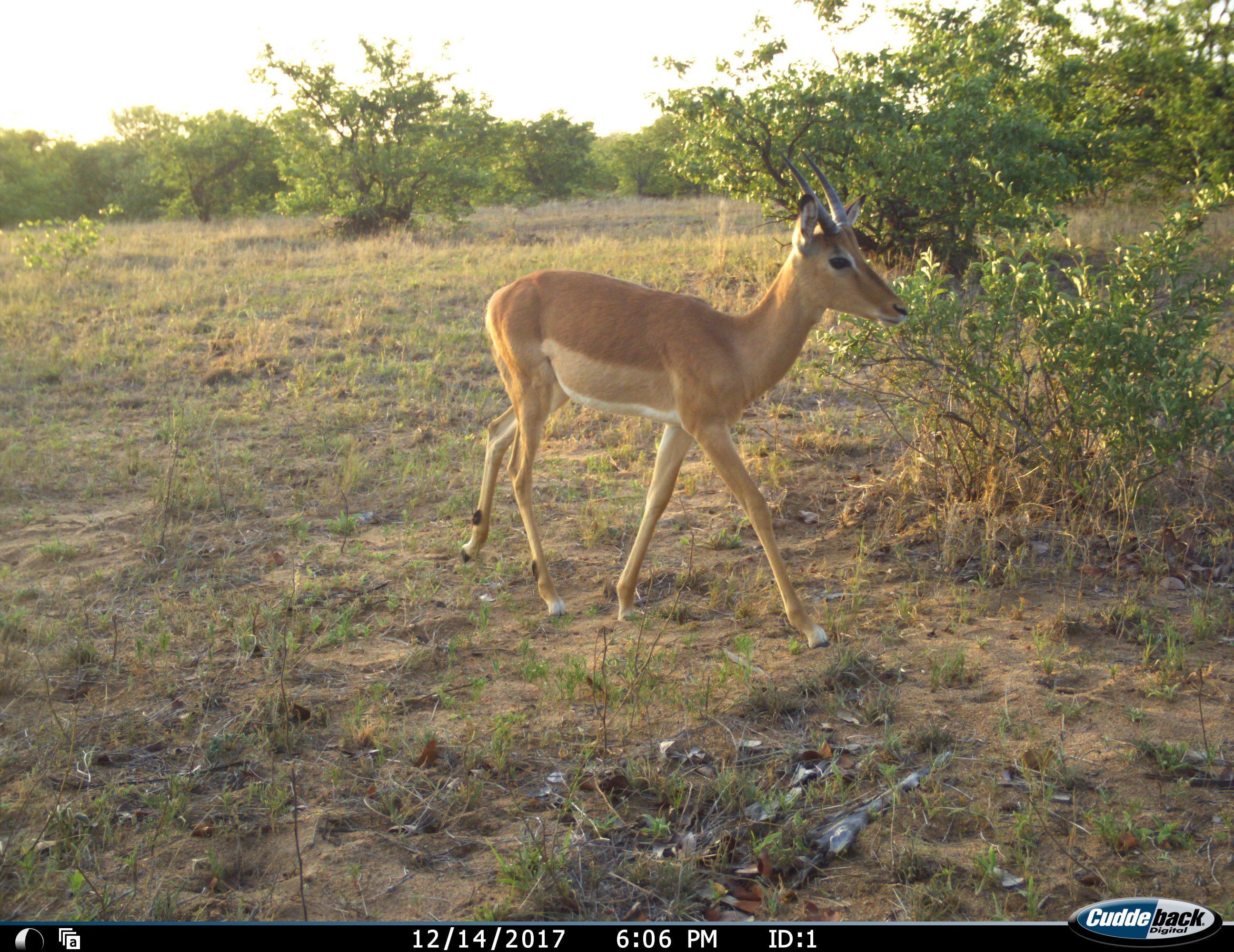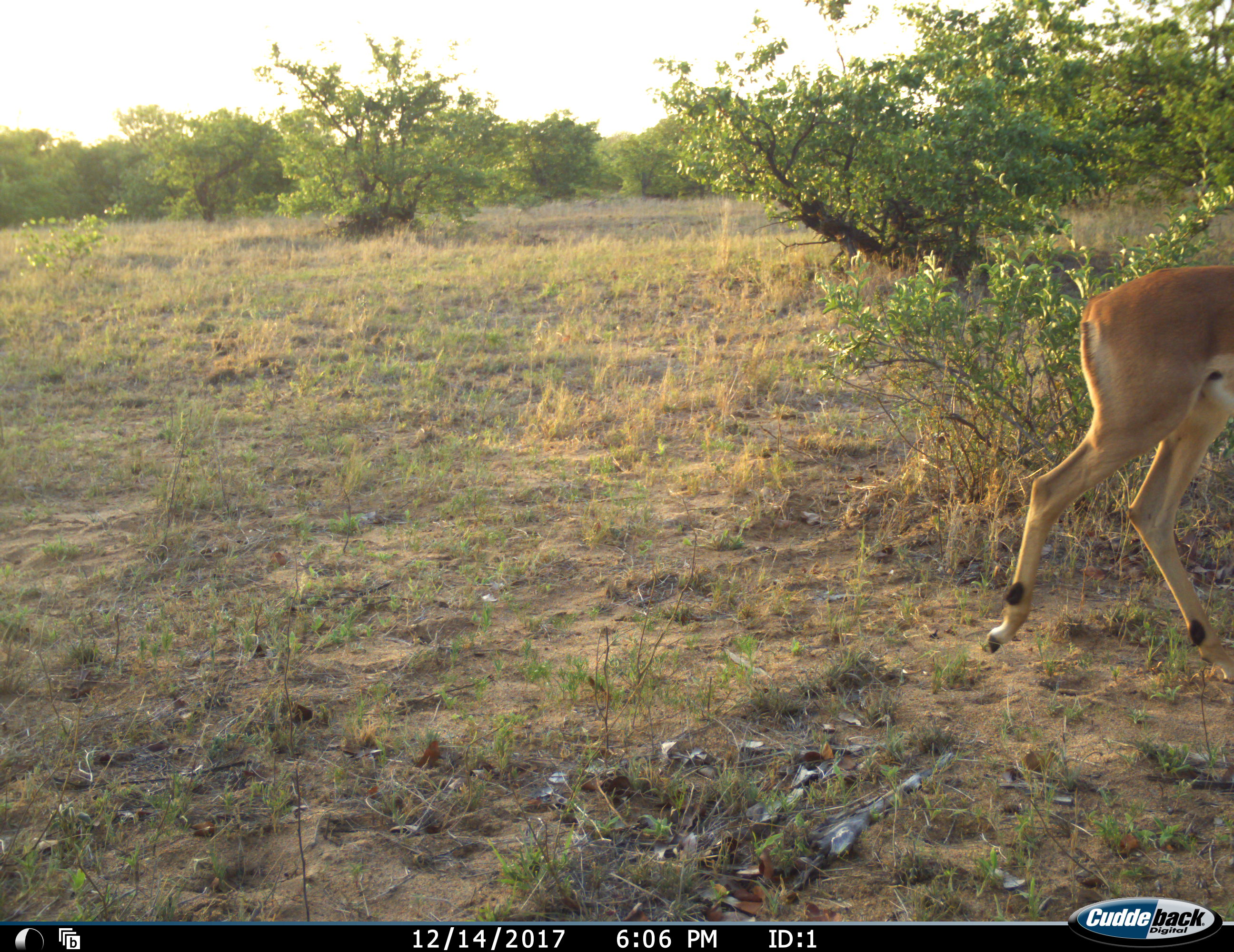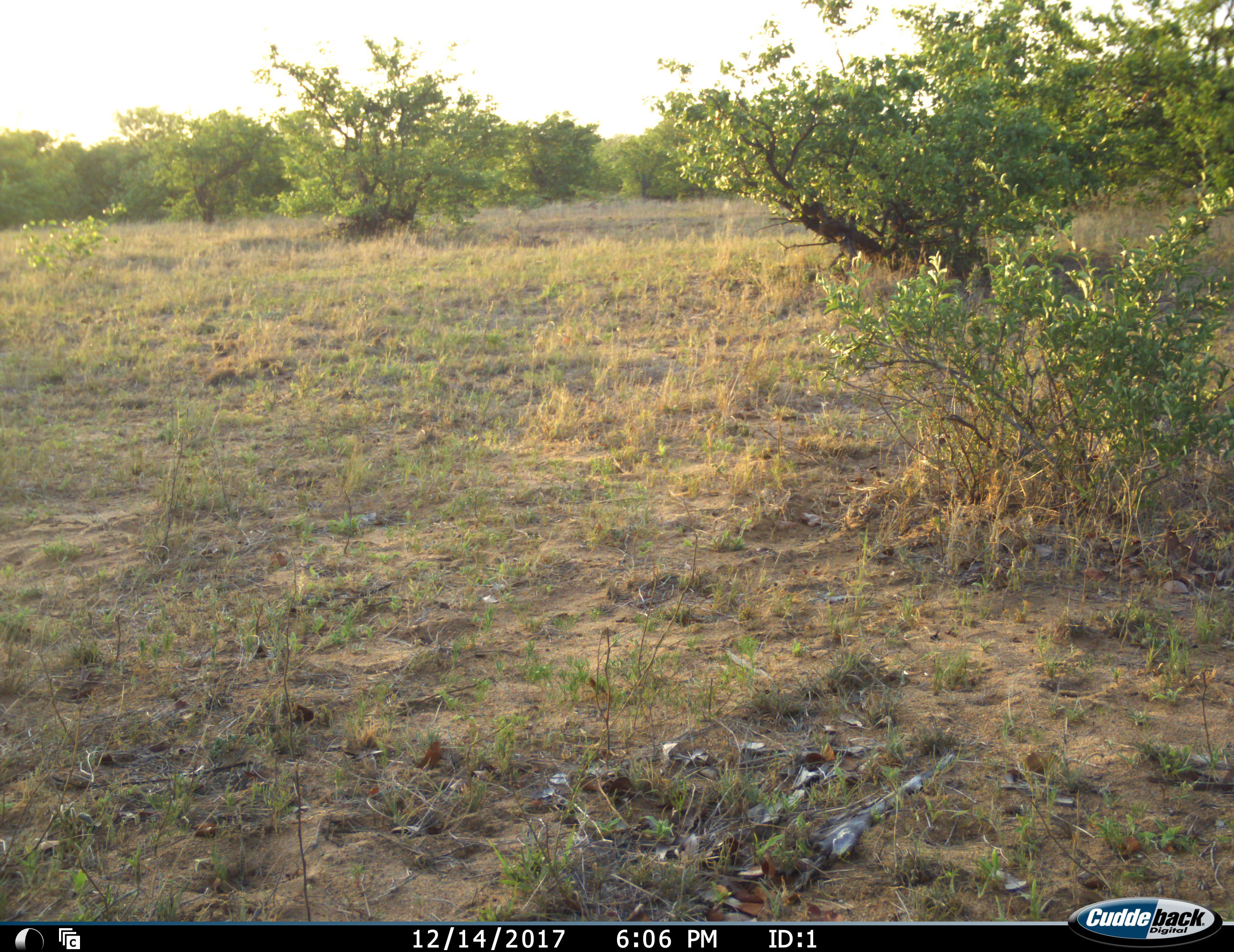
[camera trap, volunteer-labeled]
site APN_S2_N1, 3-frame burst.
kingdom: Animalia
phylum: Chordata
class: Mammalia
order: Artiodactyla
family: Bovidae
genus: Aepyceros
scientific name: Aepyceros melampus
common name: impala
Impala (Aepyceros melampus), count 1. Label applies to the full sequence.